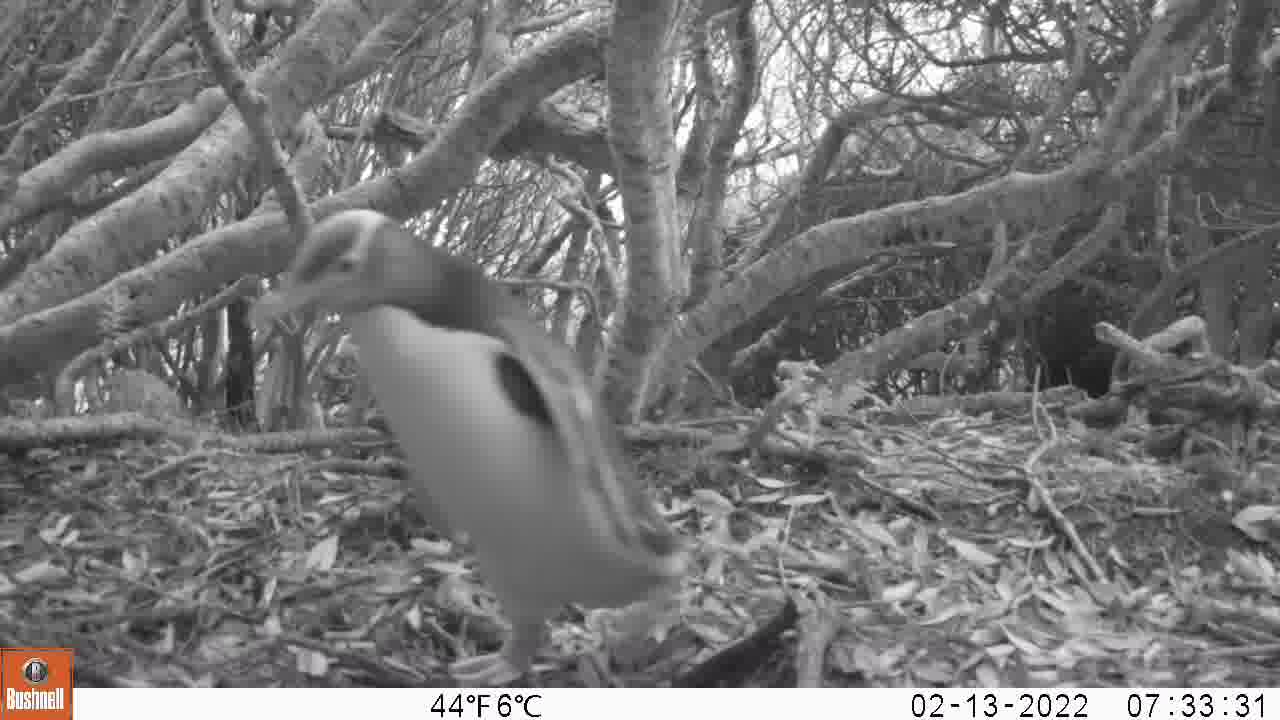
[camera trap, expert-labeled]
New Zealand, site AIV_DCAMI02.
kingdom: Animalia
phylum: Chordata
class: Aves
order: Sphenisciformes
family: Spheniscidae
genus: Megadyptes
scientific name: Megadyptes antipodes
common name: yellow-eyed penguin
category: yellow eyed penguin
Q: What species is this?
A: Yellow eyed penguin (yellow-eyed penguin) (Megadyptes antipodes).